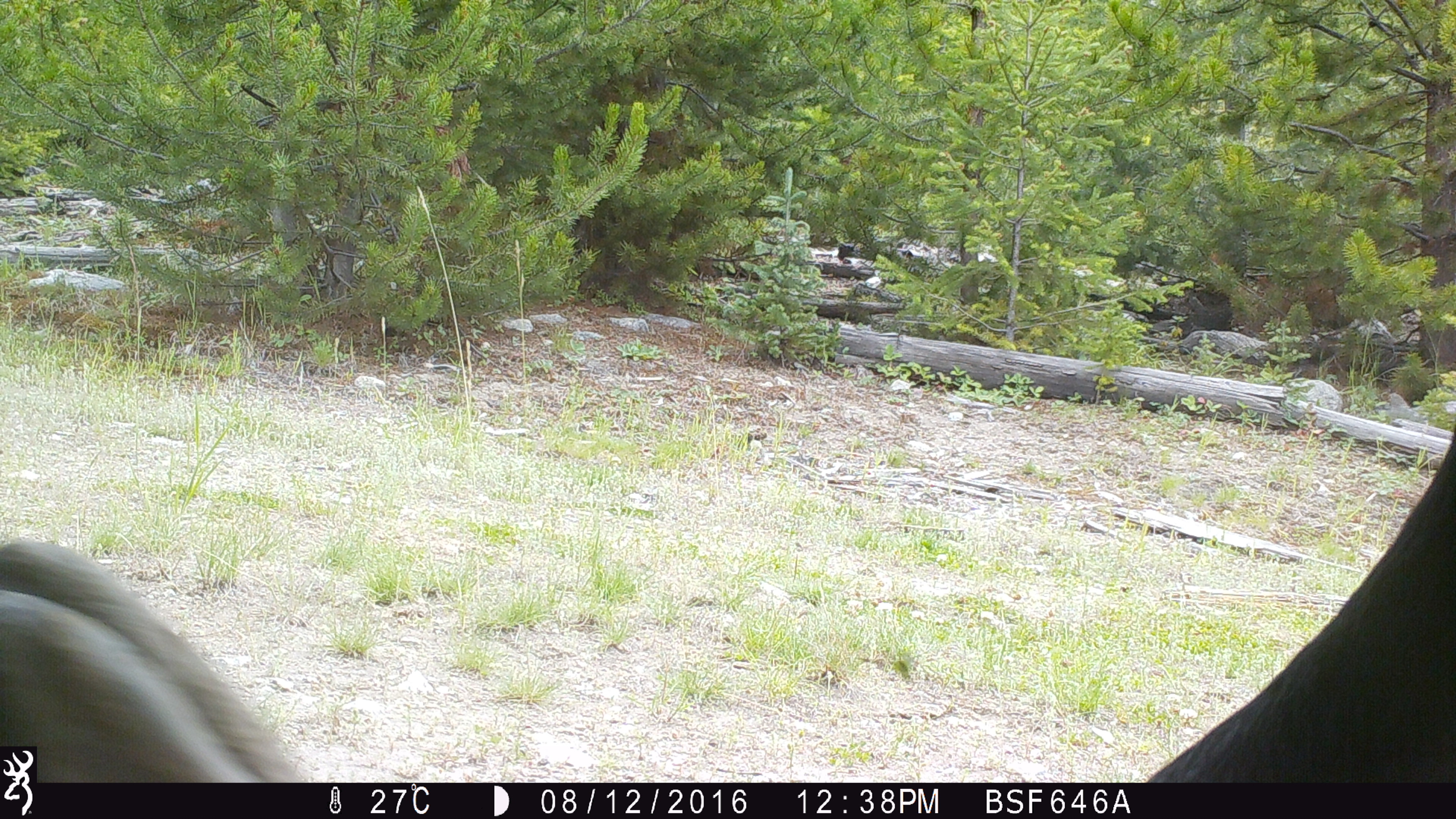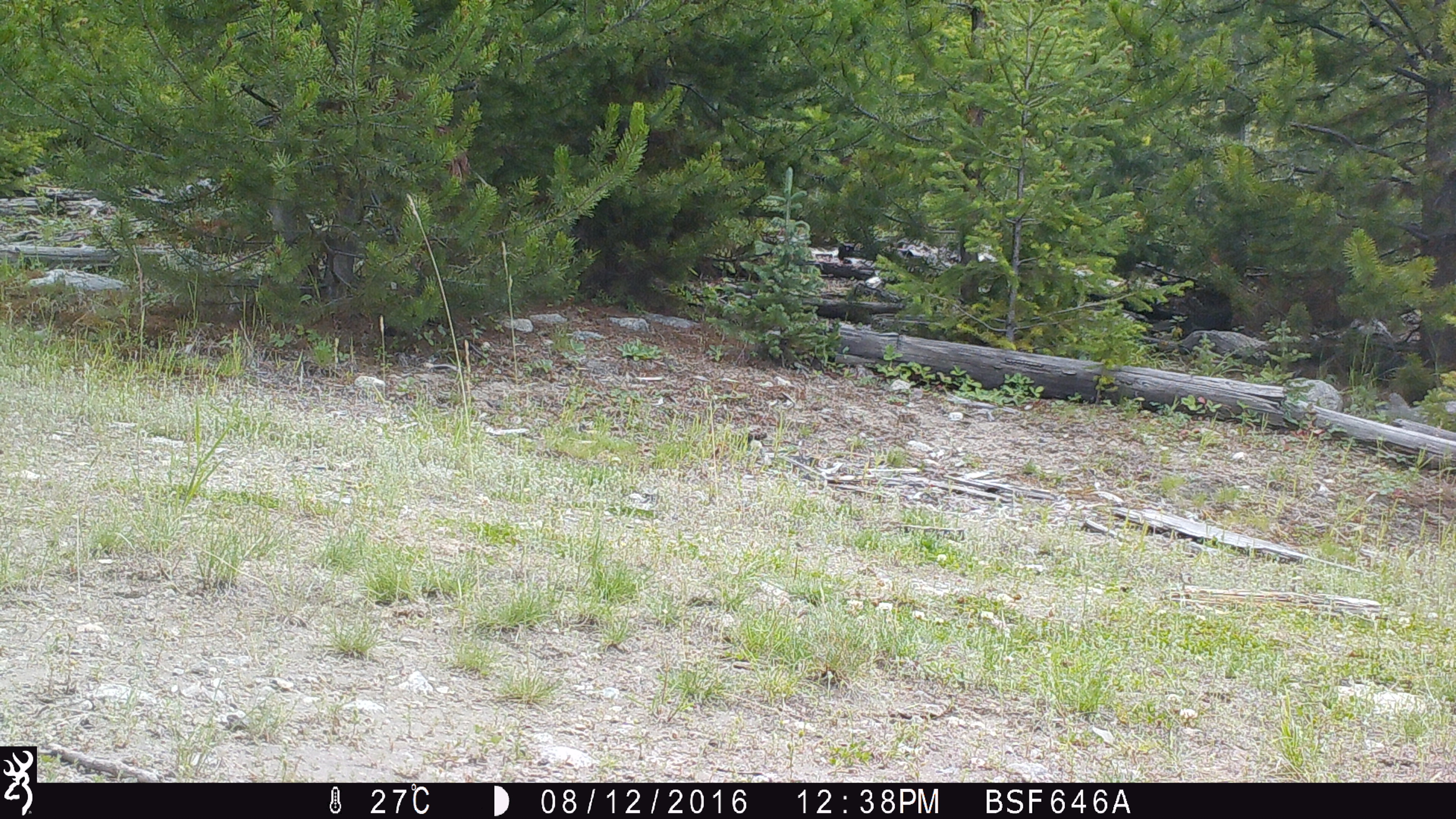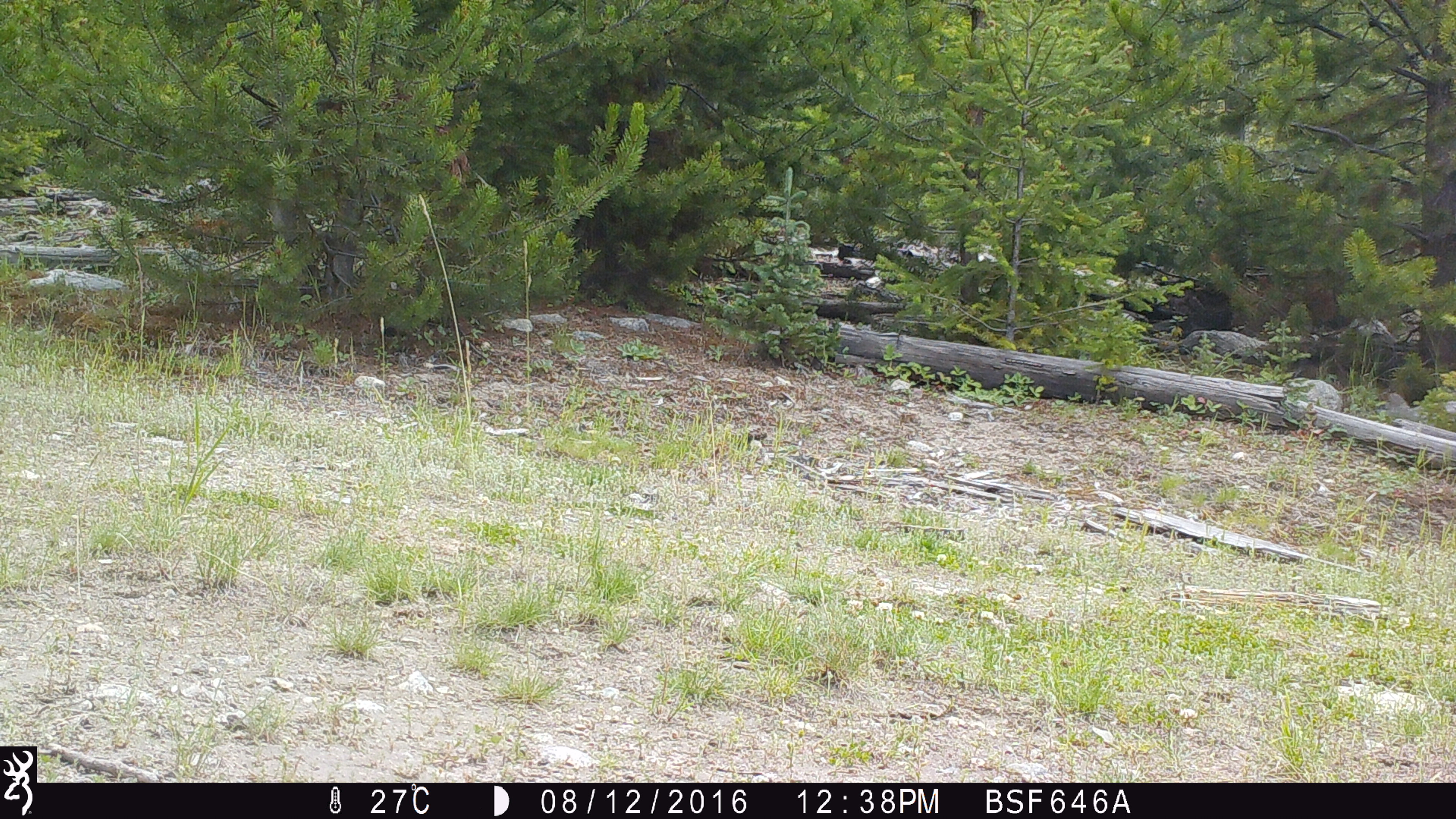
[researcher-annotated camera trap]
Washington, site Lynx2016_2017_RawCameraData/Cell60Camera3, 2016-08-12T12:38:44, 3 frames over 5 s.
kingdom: Animalia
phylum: Chordata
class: Mammalia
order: Artiodactyla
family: Bovidae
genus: Bos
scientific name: Bos taurus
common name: domestic cattle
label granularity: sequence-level